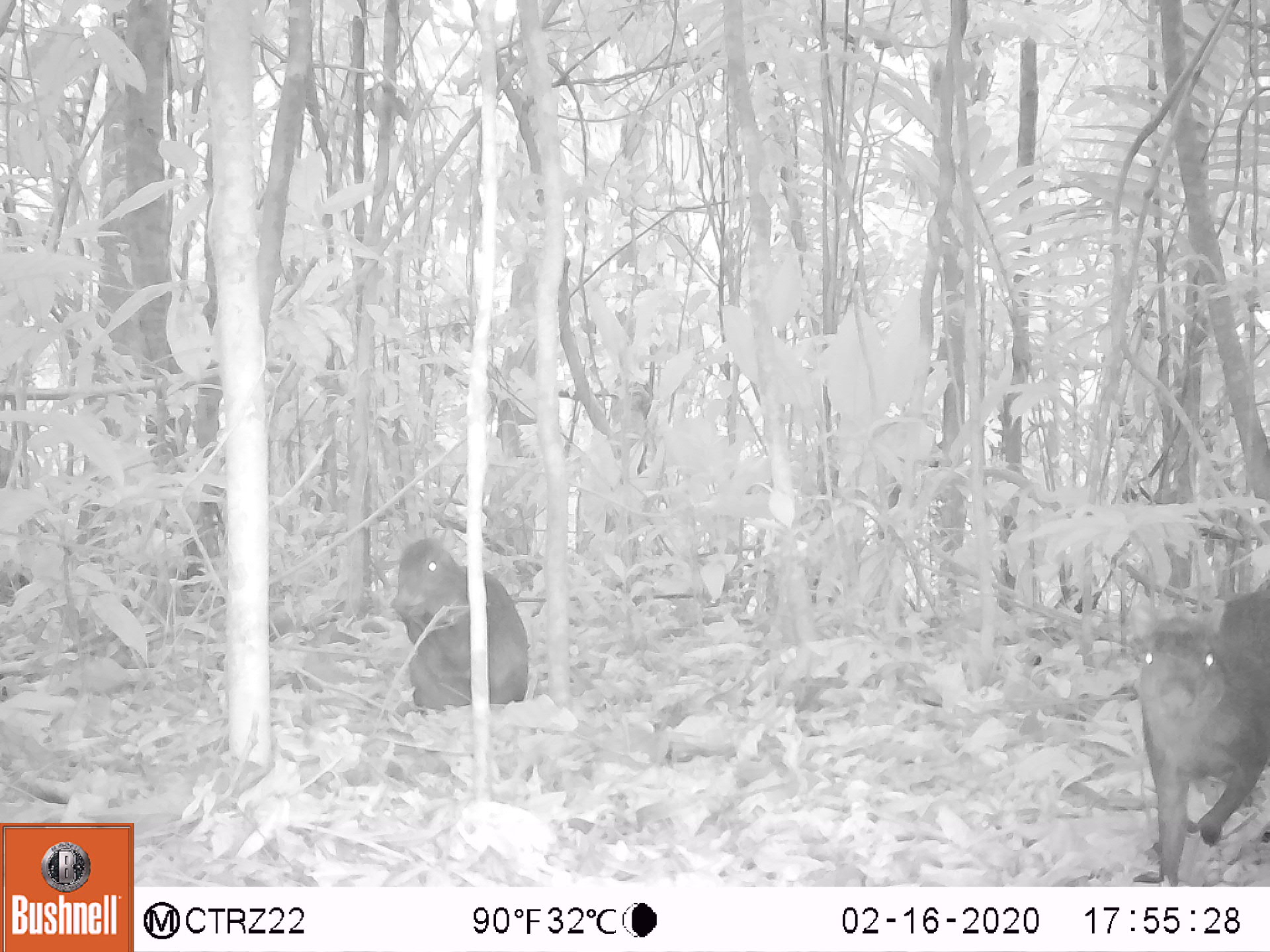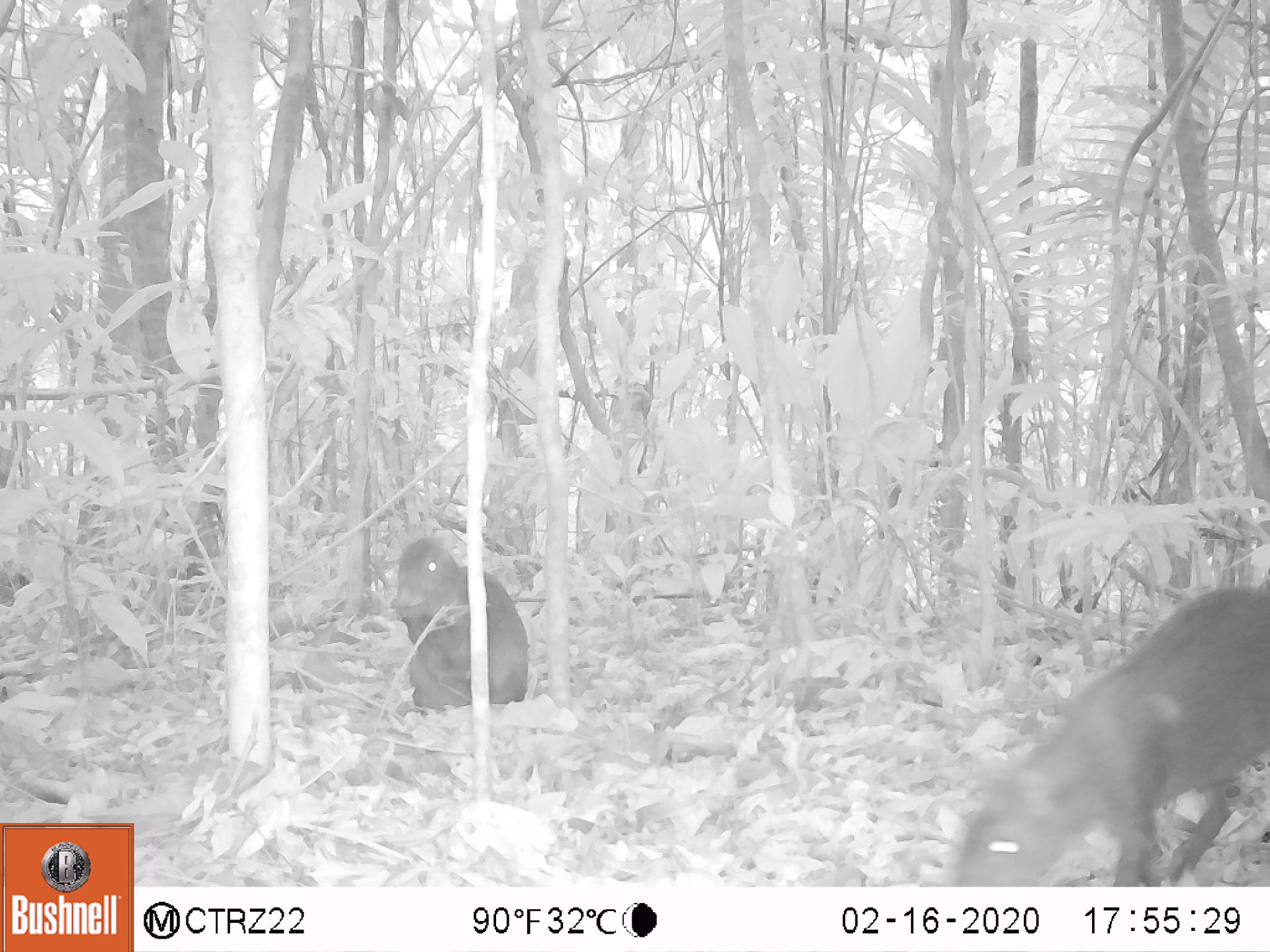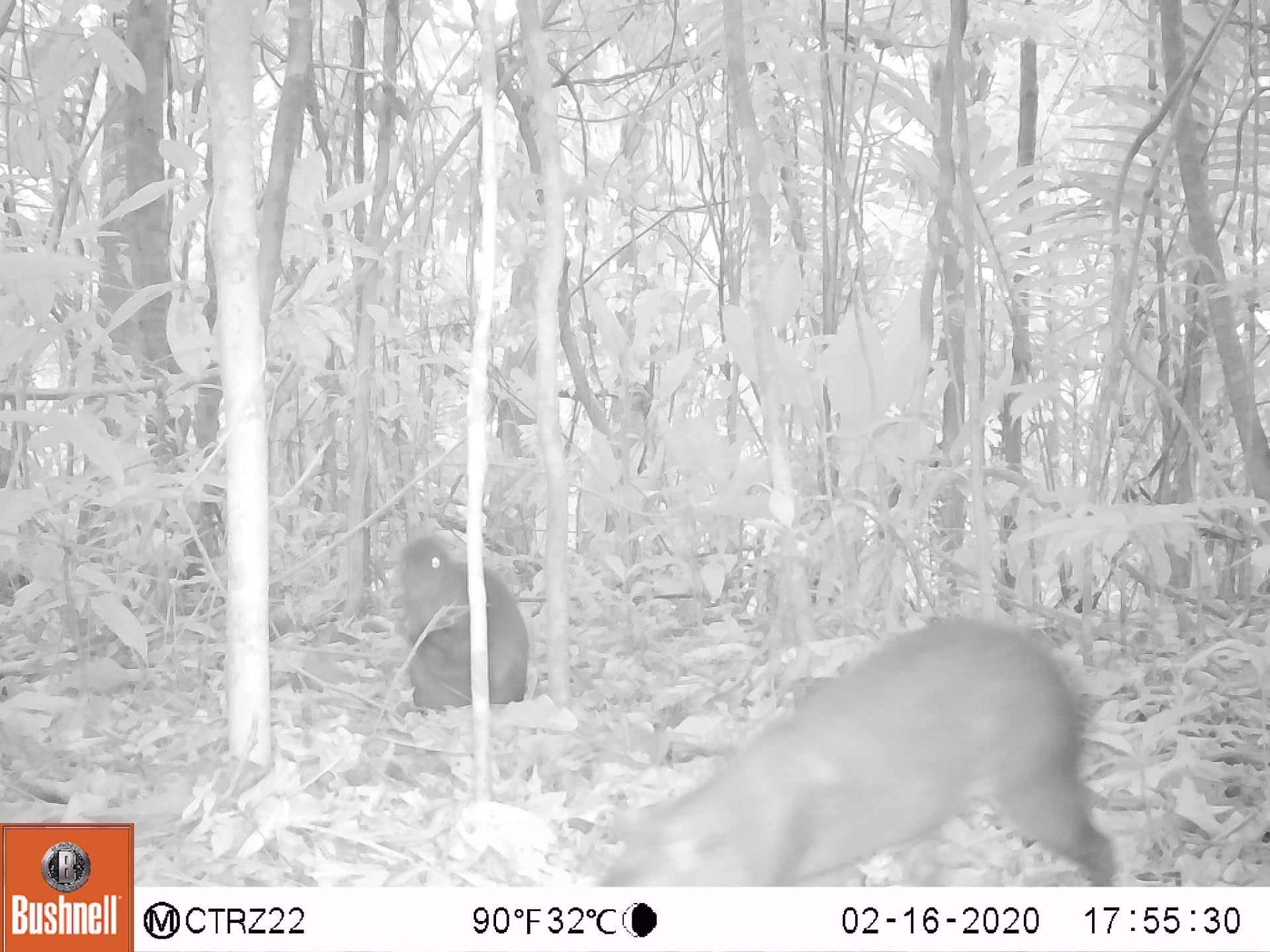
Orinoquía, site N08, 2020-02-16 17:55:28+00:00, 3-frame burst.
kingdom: Animalia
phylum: Chordata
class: Mammalia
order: Rodentia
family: Dasyproctidae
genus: Dasyprocta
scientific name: Dasyprocta fuliginosa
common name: black agouti